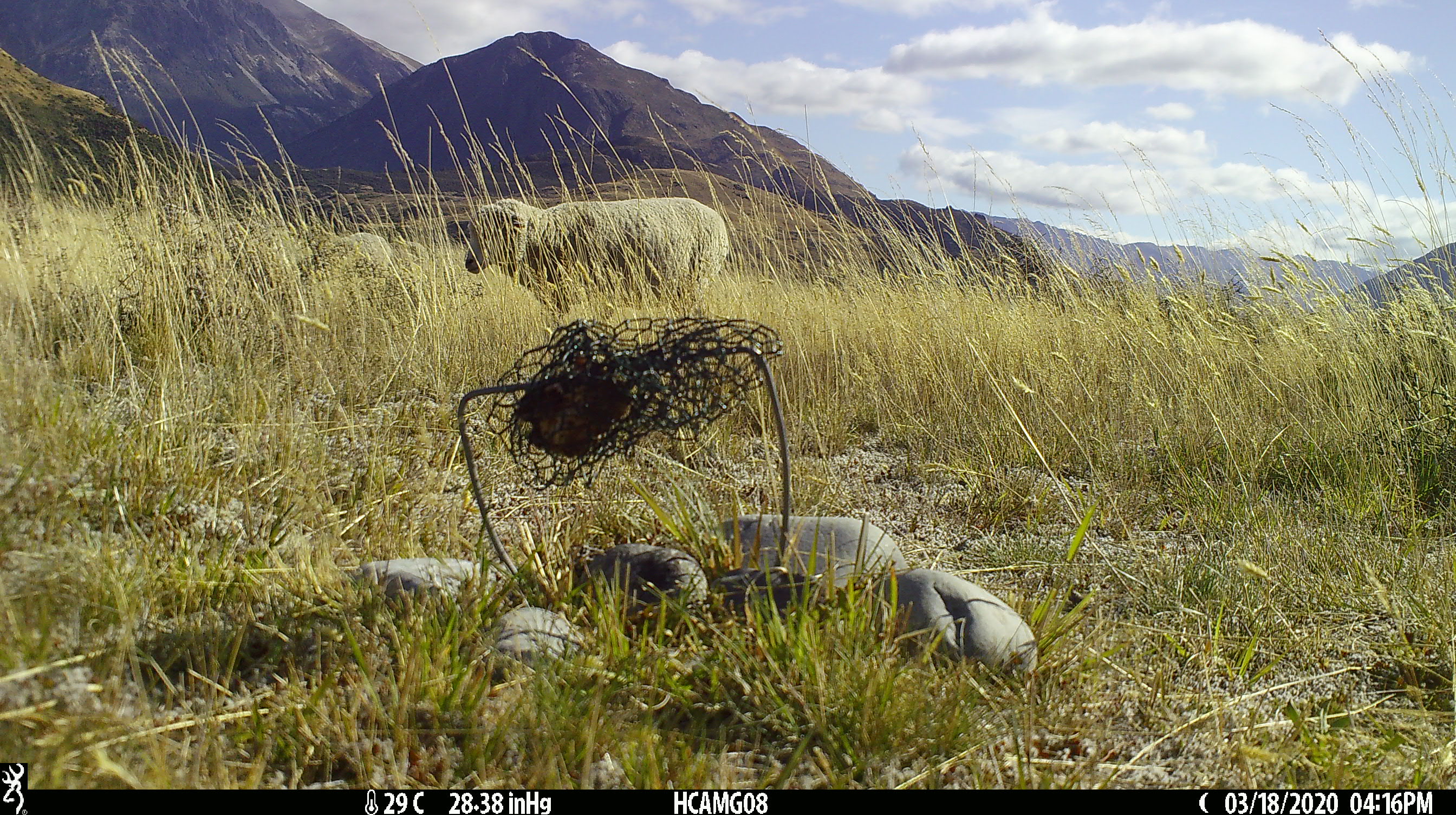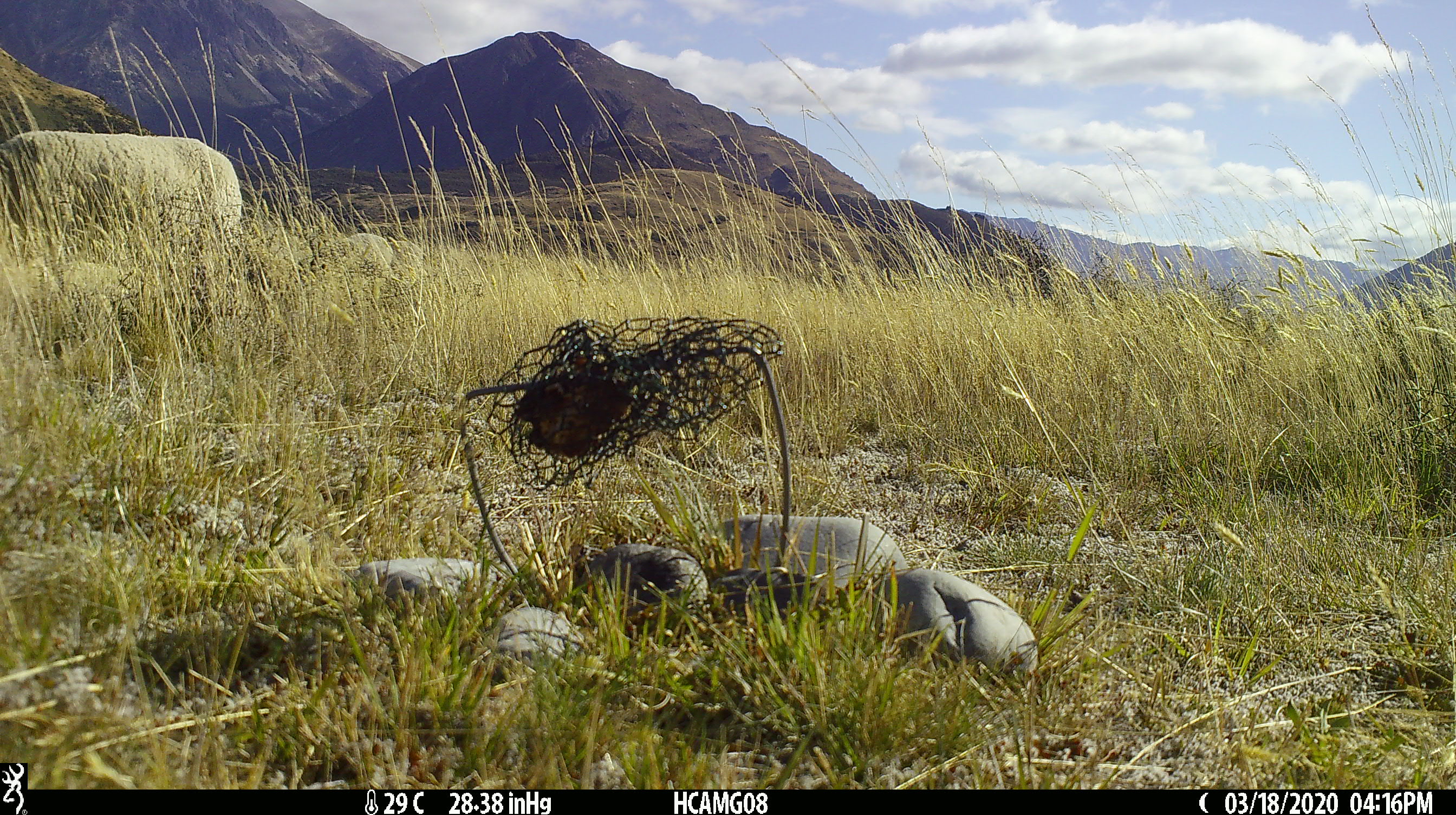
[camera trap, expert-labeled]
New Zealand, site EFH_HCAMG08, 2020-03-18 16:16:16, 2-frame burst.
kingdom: Animalia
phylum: Chordata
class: Mammalia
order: Artiodactyla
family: Bovidae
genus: Ovis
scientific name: Ovis aries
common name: domestic sheep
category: sheep